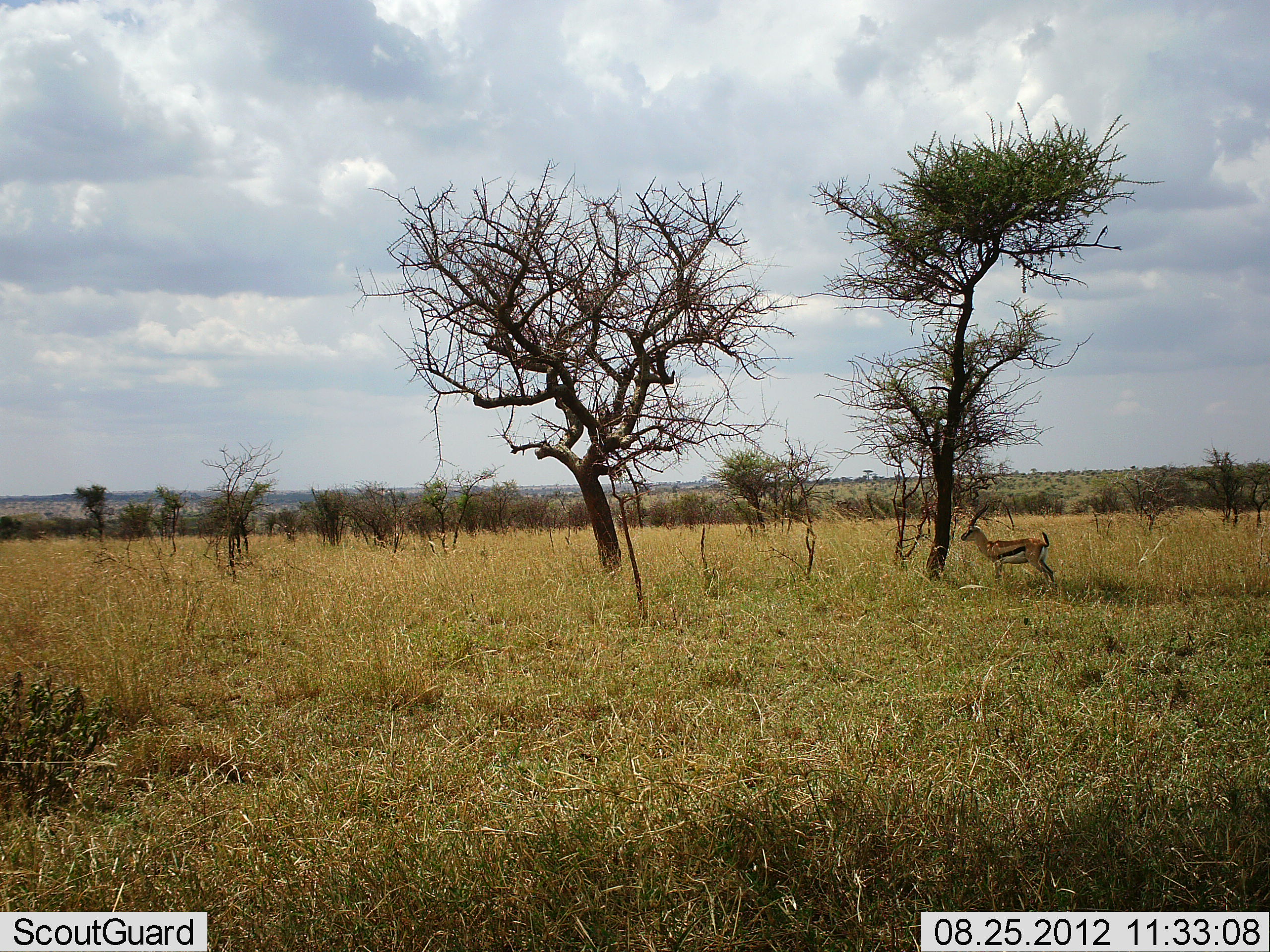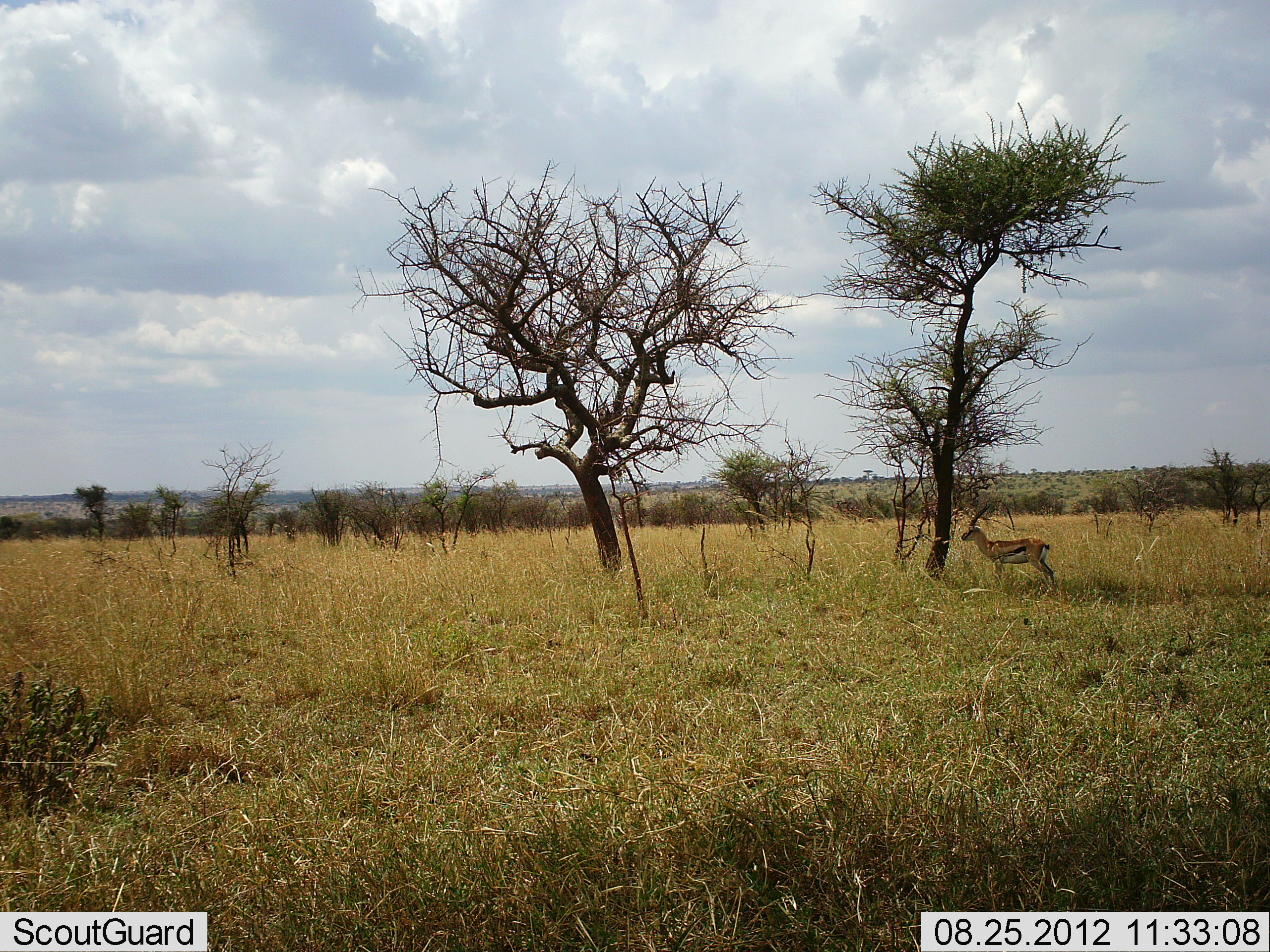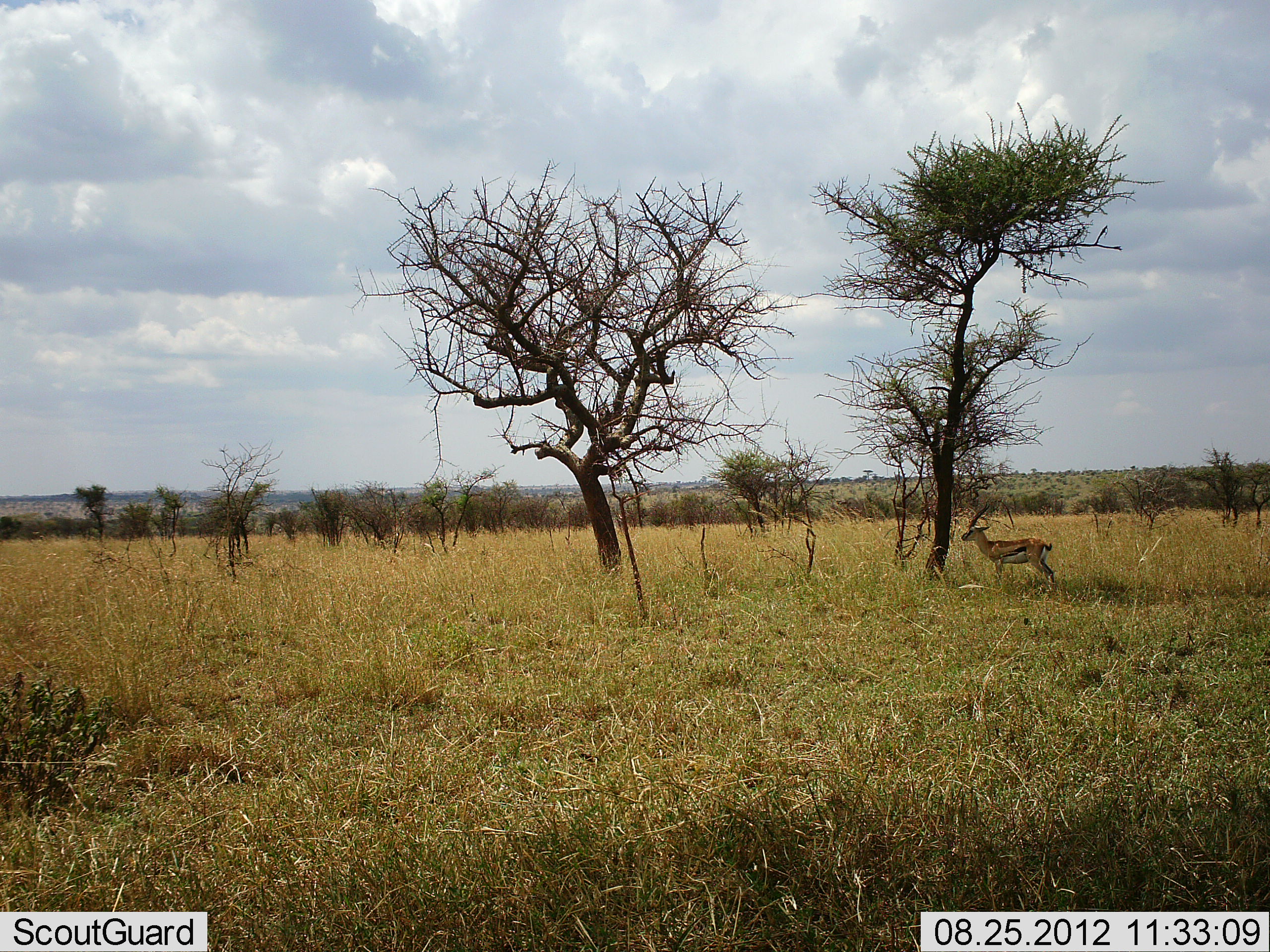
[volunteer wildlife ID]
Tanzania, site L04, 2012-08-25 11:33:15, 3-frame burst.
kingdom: Animalia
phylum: Chordata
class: Mammalia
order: Artiodactyla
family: Bovidae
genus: Eudorcas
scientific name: Eudorcas thomsonii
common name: thomson's gazelle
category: gazellethomsons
Gazellethomsons (thomson's gazelle) (Eudorcas thomsonii), count 1. Behavior (volunteer vote fractions): standing 100%, resting 0%, moving 0%, interacting 0%. Young present (vote fraction): 0%. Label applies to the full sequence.